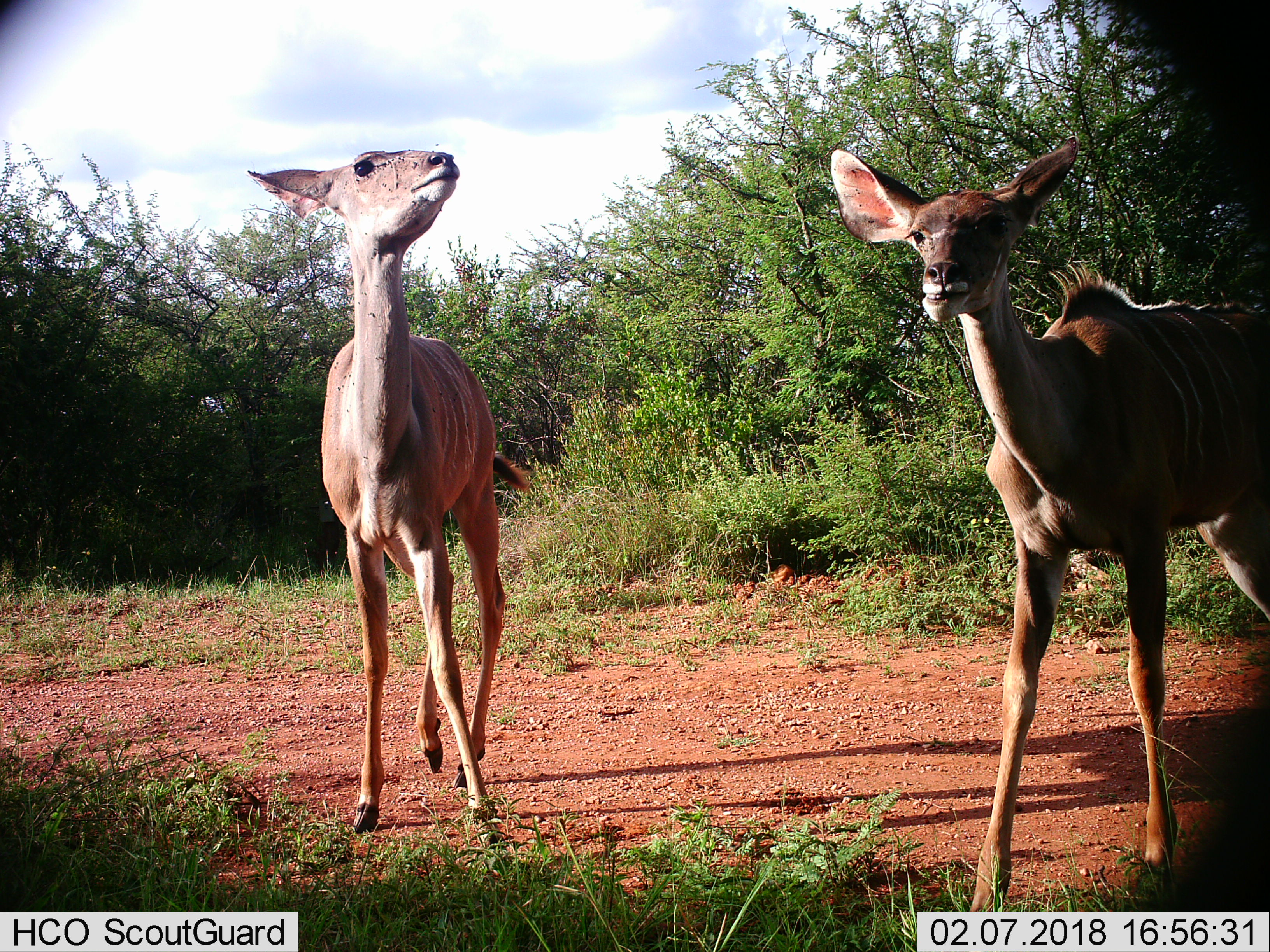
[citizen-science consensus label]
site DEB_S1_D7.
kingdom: Animalia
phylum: Chordata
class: Mammalia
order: Artiodactyla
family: Bovidae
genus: Tragelaphus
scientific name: Tragelaphus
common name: kudu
Kudu (Tragelaphus), count 2. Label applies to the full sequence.